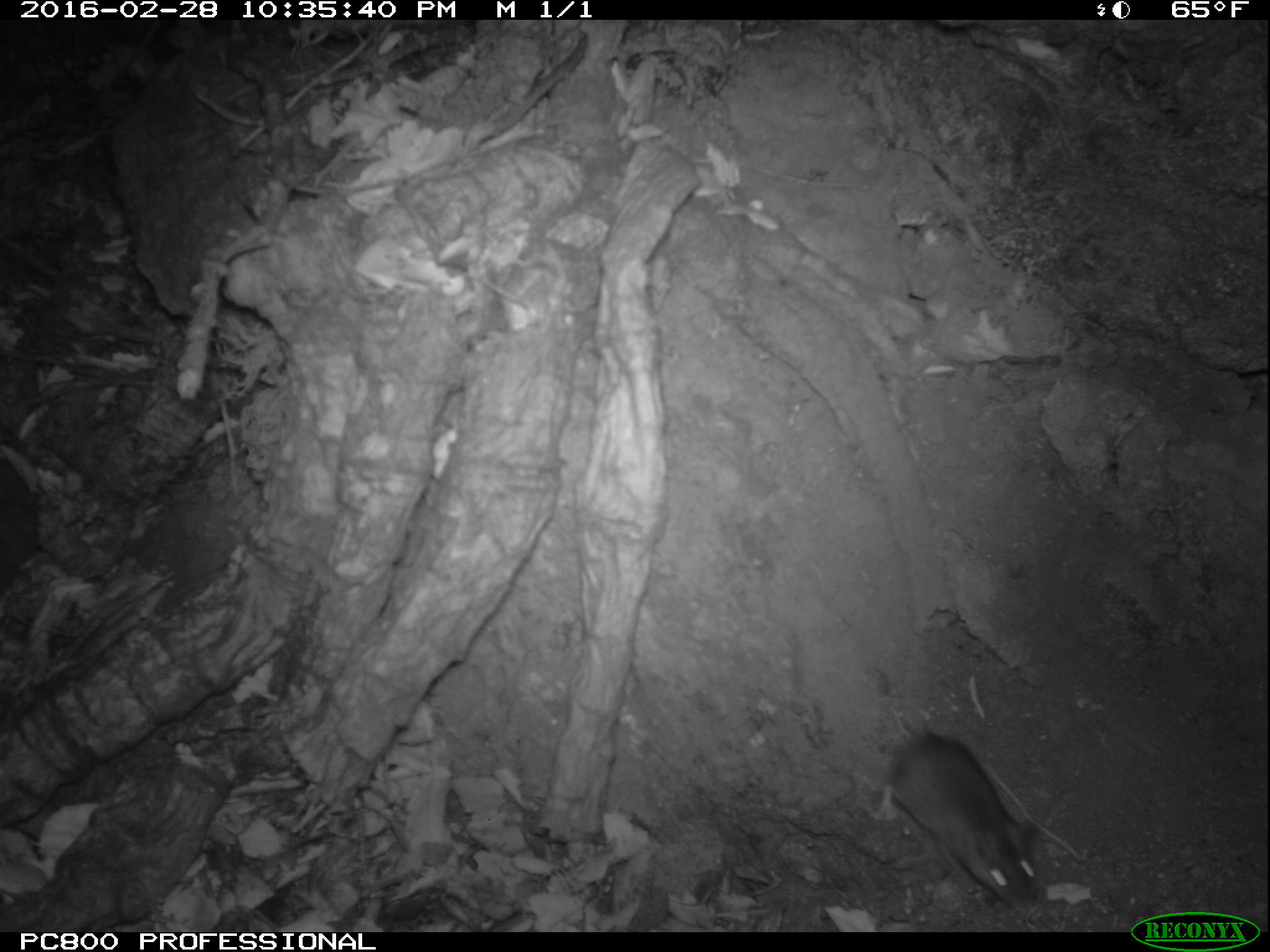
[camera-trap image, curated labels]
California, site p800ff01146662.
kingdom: Animalia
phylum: Chordata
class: Mammalia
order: Rodentia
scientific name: Rodentia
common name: rodent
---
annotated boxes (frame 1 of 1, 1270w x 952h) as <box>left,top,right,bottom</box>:
rodent: <box>863,728,1044,915</box>